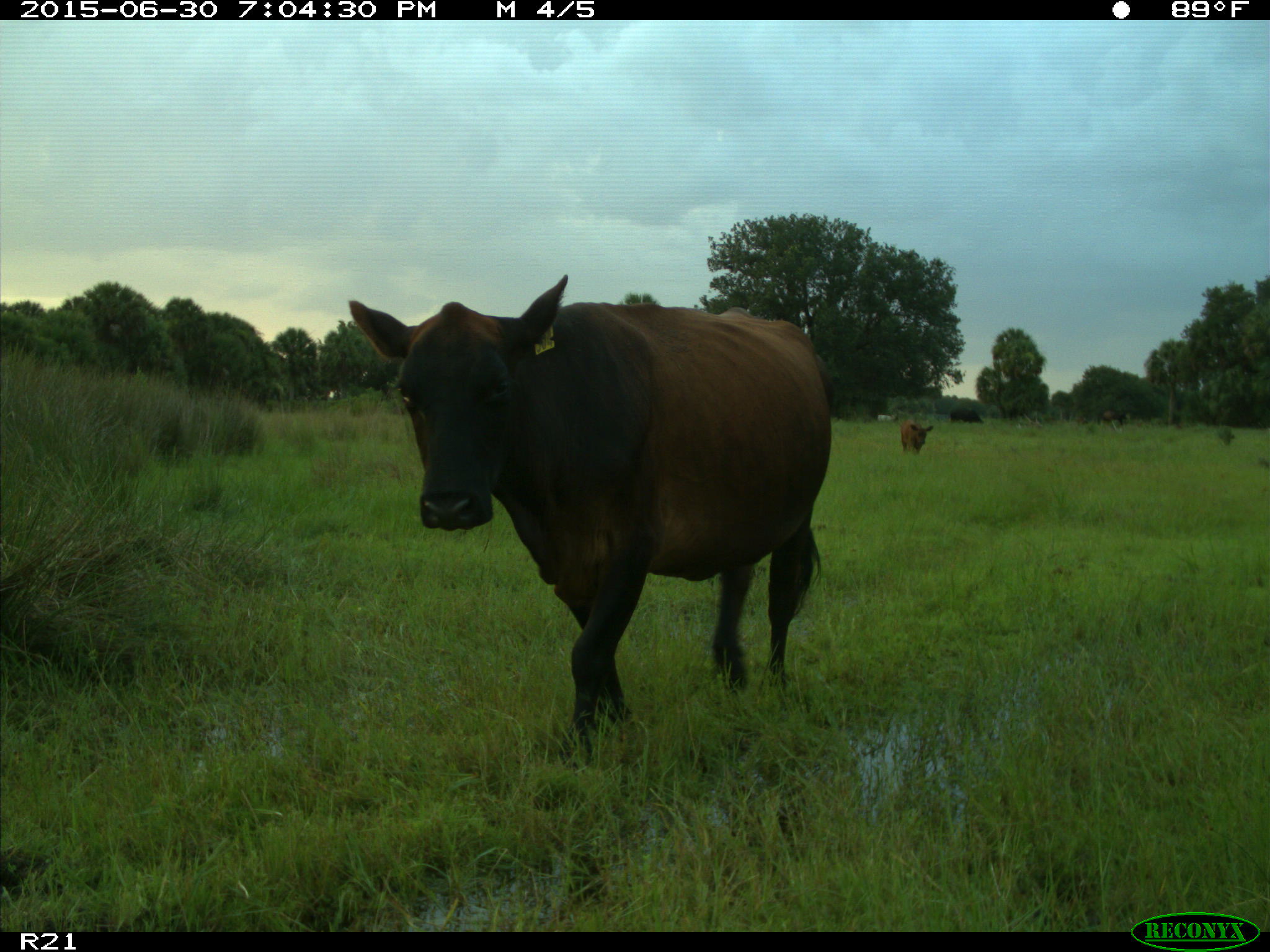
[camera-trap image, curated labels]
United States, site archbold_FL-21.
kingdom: Animalia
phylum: Chordata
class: Mammalia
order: Artiodactyla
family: Bovidae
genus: Bos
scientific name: Bos taurus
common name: domestic cow